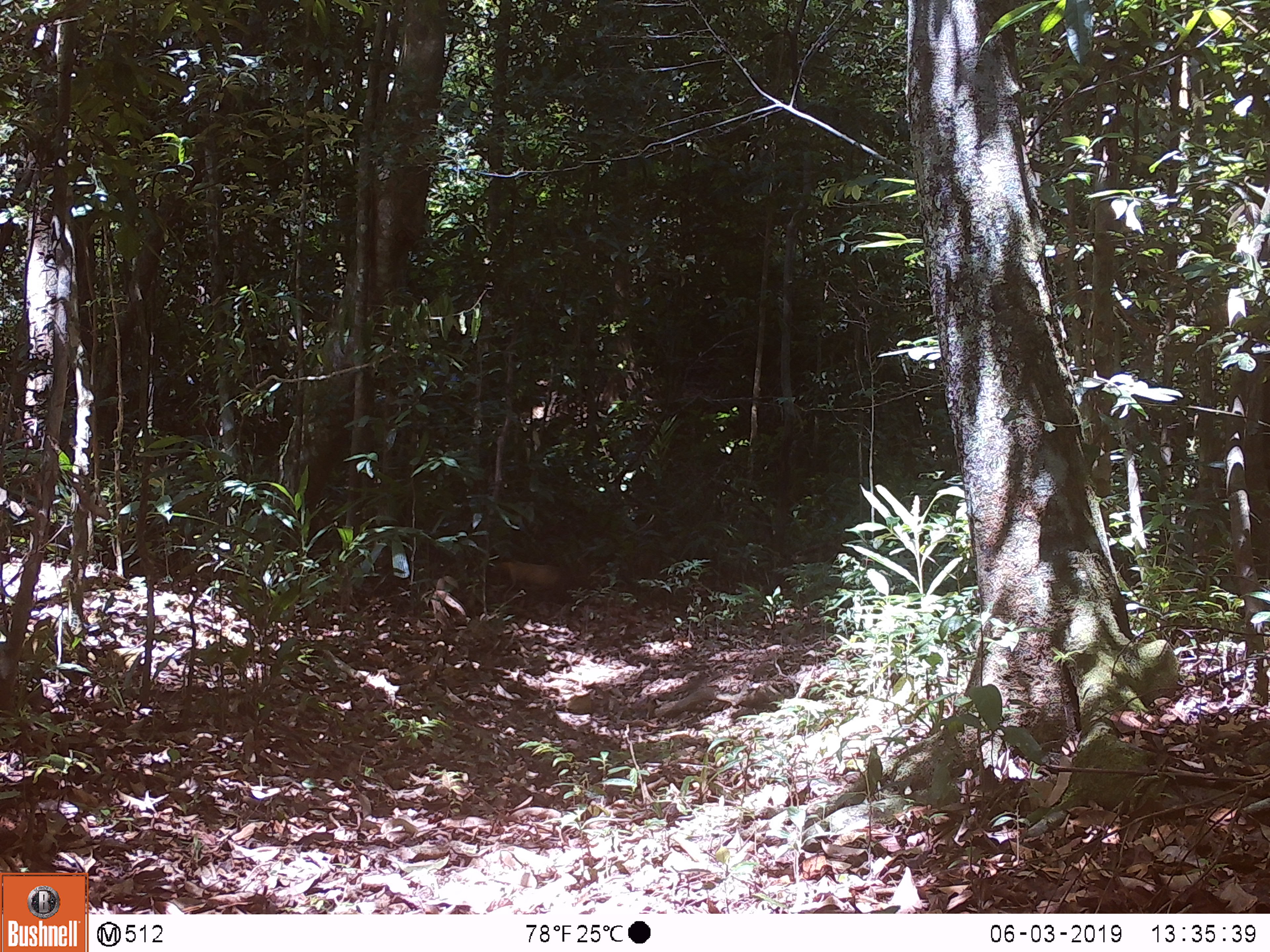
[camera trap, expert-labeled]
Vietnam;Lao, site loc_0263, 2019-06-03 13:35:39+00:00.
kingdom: Animalia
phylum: Chordata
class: Mammalia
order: Artiodactyla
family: Cervidae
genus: Muntiacus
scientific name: Muntiacus vuquangensis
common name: large-antlered muntjac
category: large antlered muntjac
Large antlered muntjac (large-antlered muntjac) (Muntiacus vuquangensis). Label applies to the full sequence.